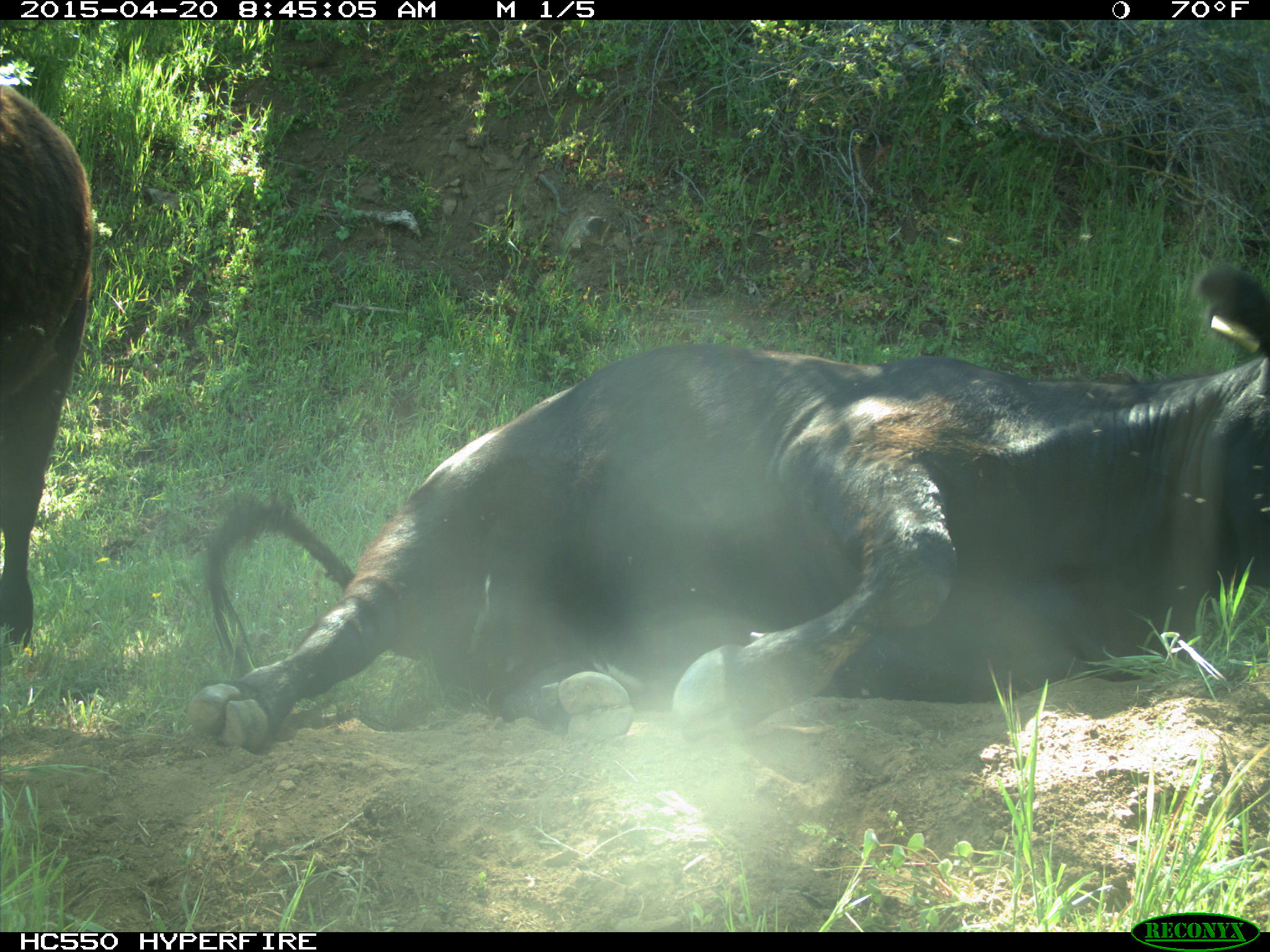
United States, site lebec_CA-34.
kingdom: Animalia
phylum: Chordata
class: Mammalia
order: Artiodactyla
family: Bovidae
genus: Bos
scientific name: Bos taurus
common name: domestic cow